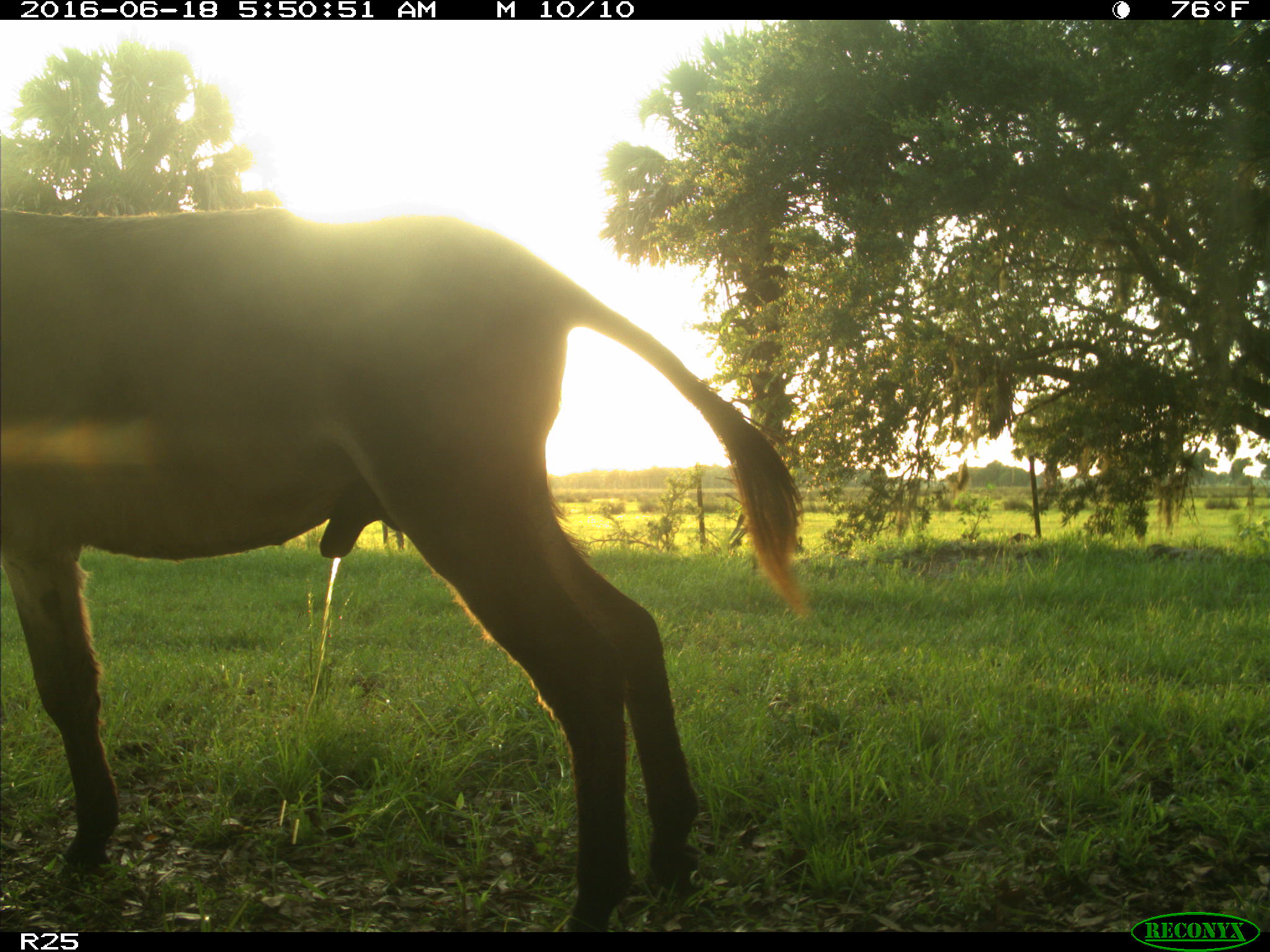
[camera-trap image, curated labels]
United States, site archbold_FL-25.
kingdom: Animalia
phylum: Chordata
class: Mammalia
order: Perissodactyla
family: Equidae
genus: Equus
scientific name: Equus africanus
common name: african wild ass